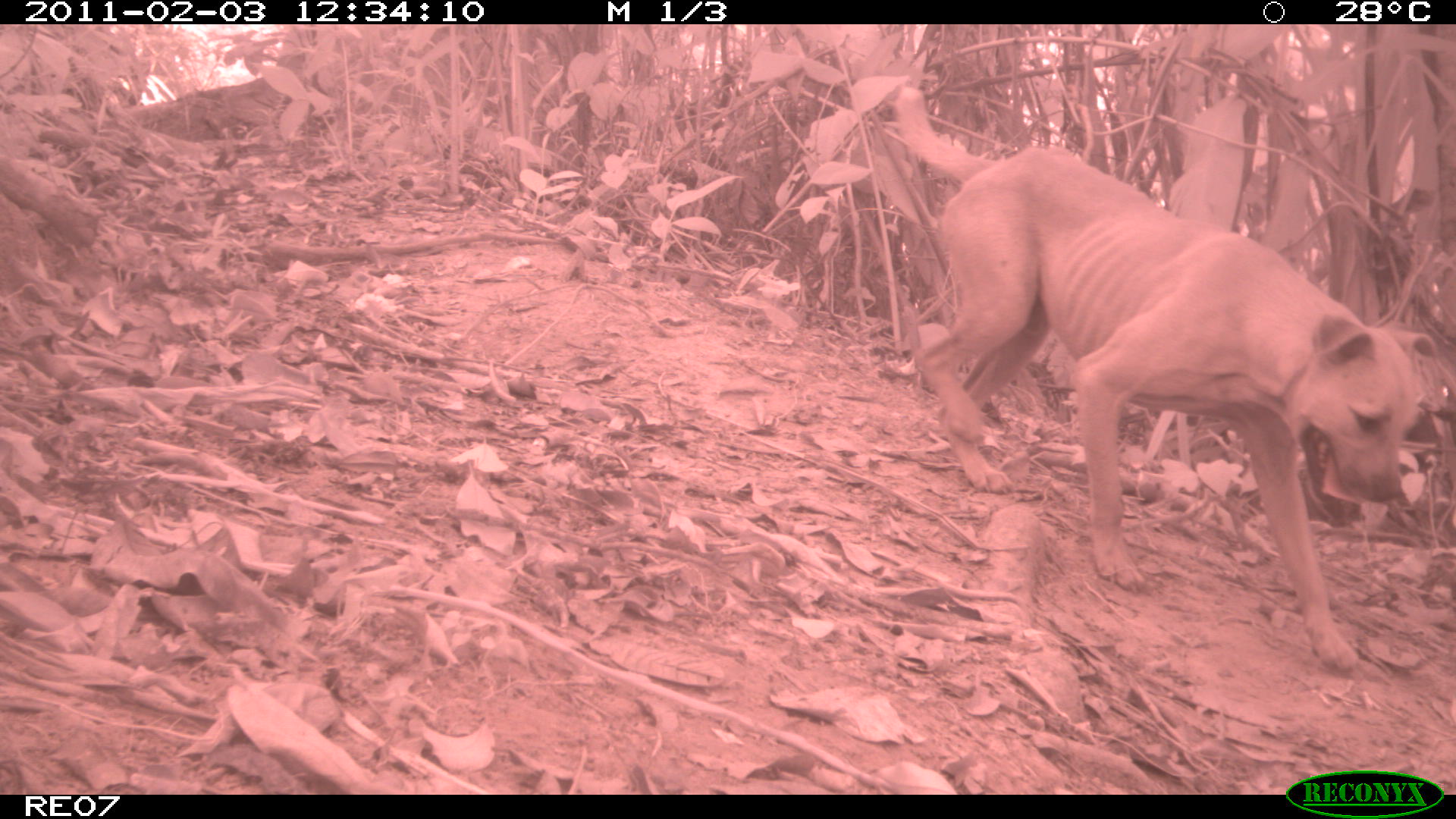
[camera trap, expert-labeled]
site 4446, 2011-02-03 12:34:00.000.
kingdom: Animalia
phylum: Chordata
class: Mammalia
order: Carnivora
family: Canidae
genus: Canis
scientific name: Canis familiaris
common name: domestic dog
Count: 1.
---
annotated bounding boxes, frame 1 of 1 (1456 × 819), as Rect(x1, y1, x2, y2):
canis familiaris: Rect(892, 86, 1435, 673)